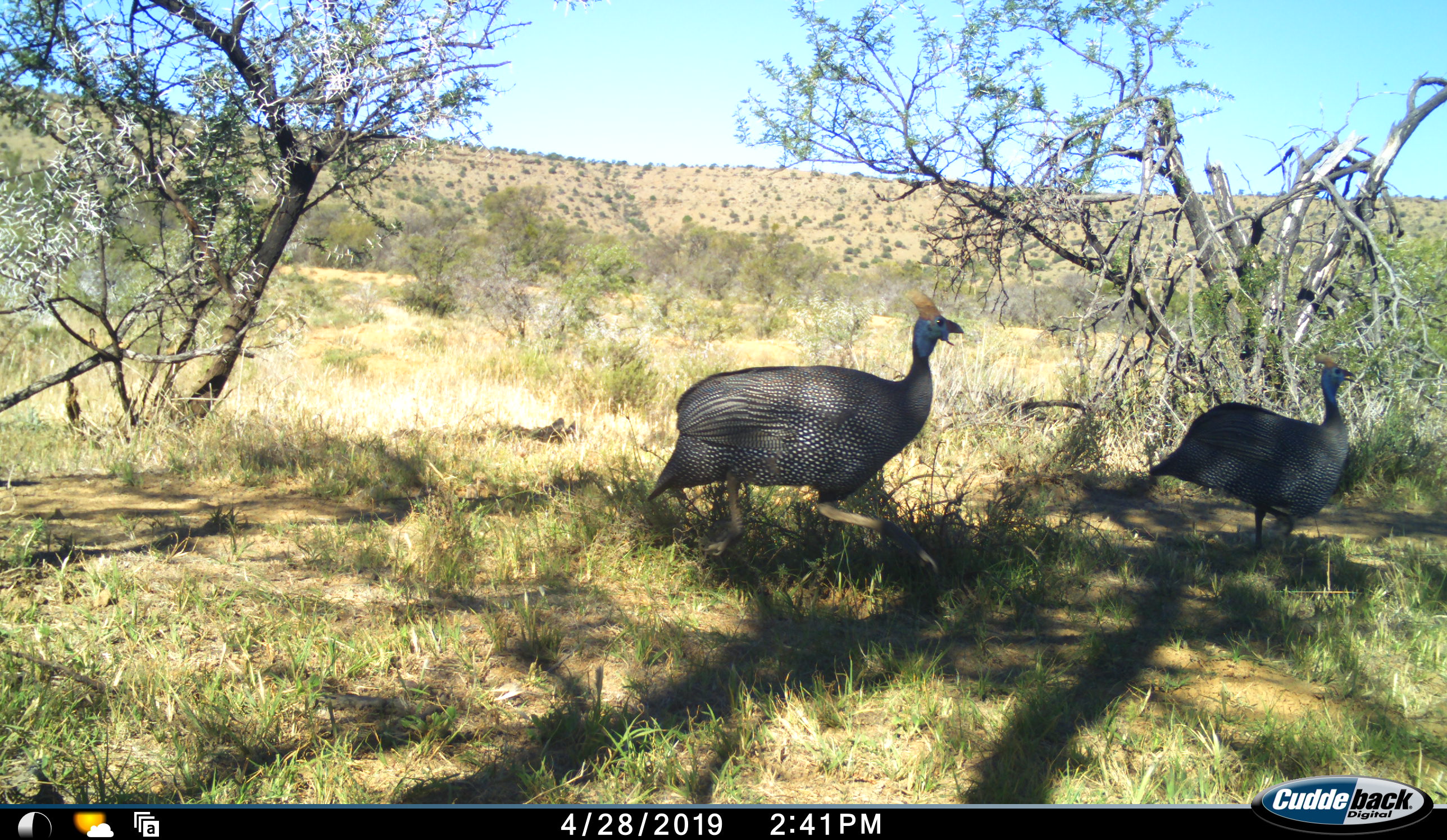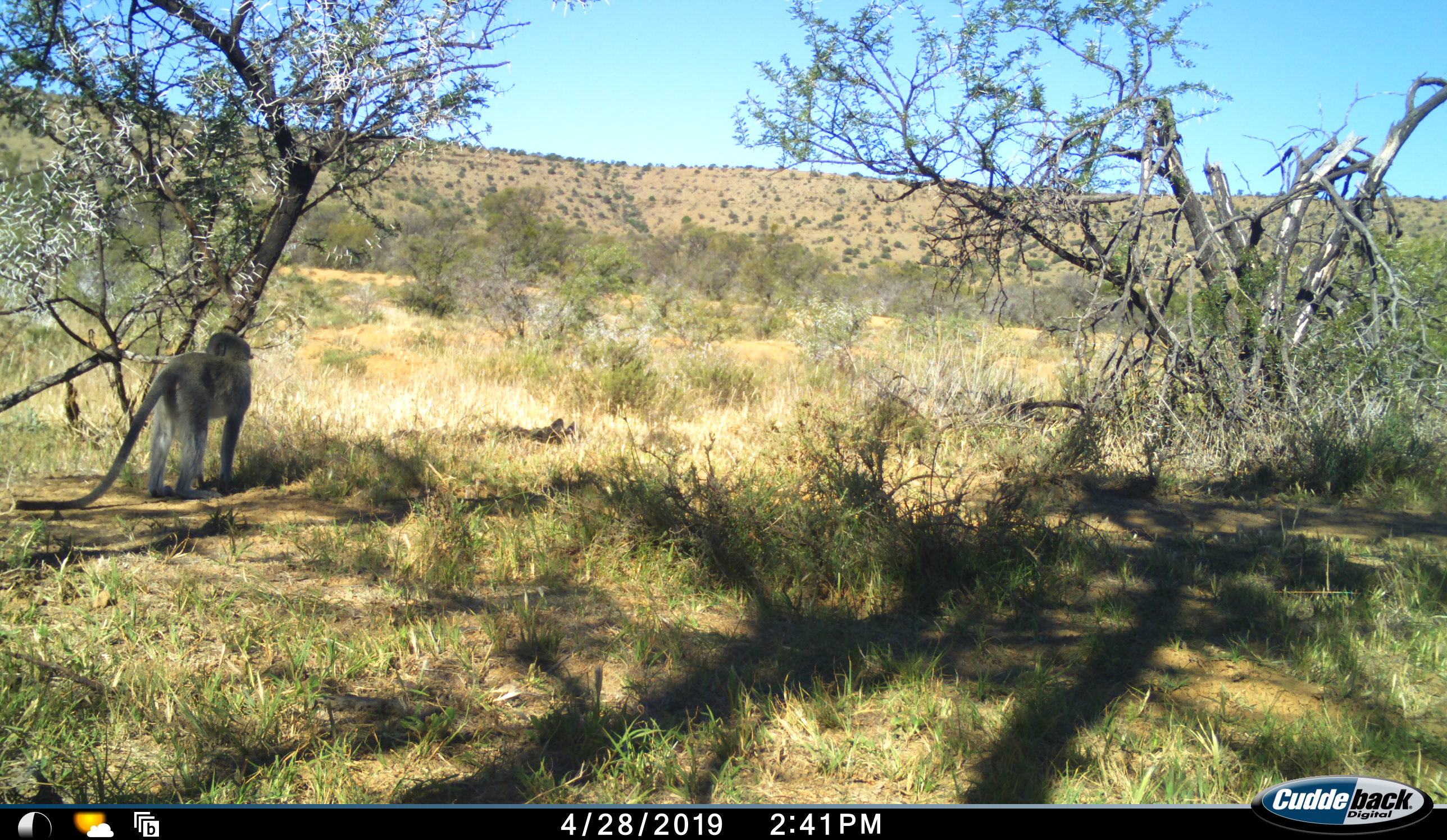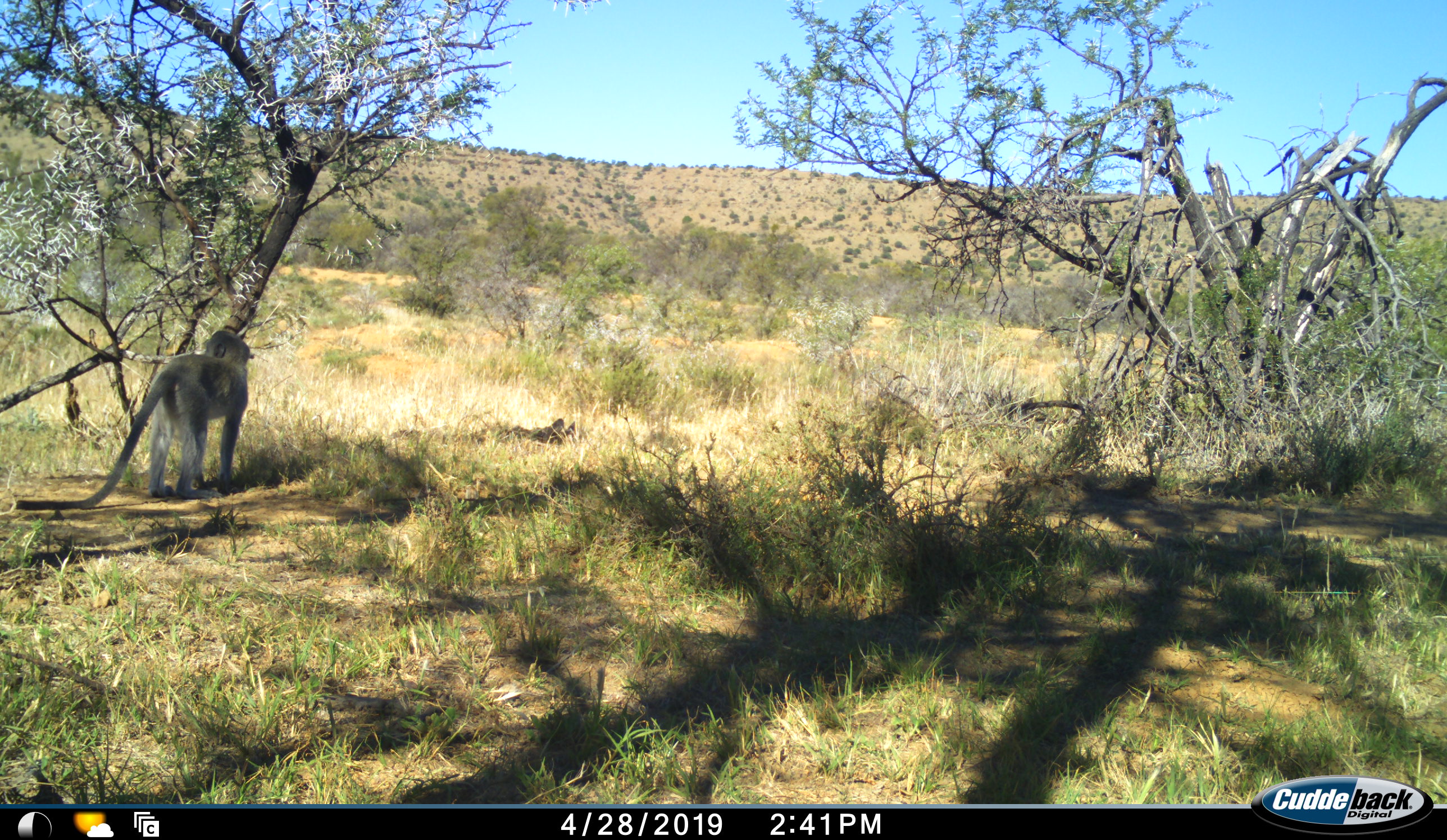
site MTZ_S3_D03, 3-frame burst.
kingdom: Animalia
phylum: Chordata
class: Aves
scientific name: Aves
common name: bird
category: birdother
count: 2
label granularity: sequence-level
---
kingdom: Animalia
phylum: Chordata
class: Mammalia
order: Primates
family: Cercopithecidae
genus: Chlorocebus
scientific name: Chlorocebus pygerythrus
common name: vervet monkey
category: monkeyvervet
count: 1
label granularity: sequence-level